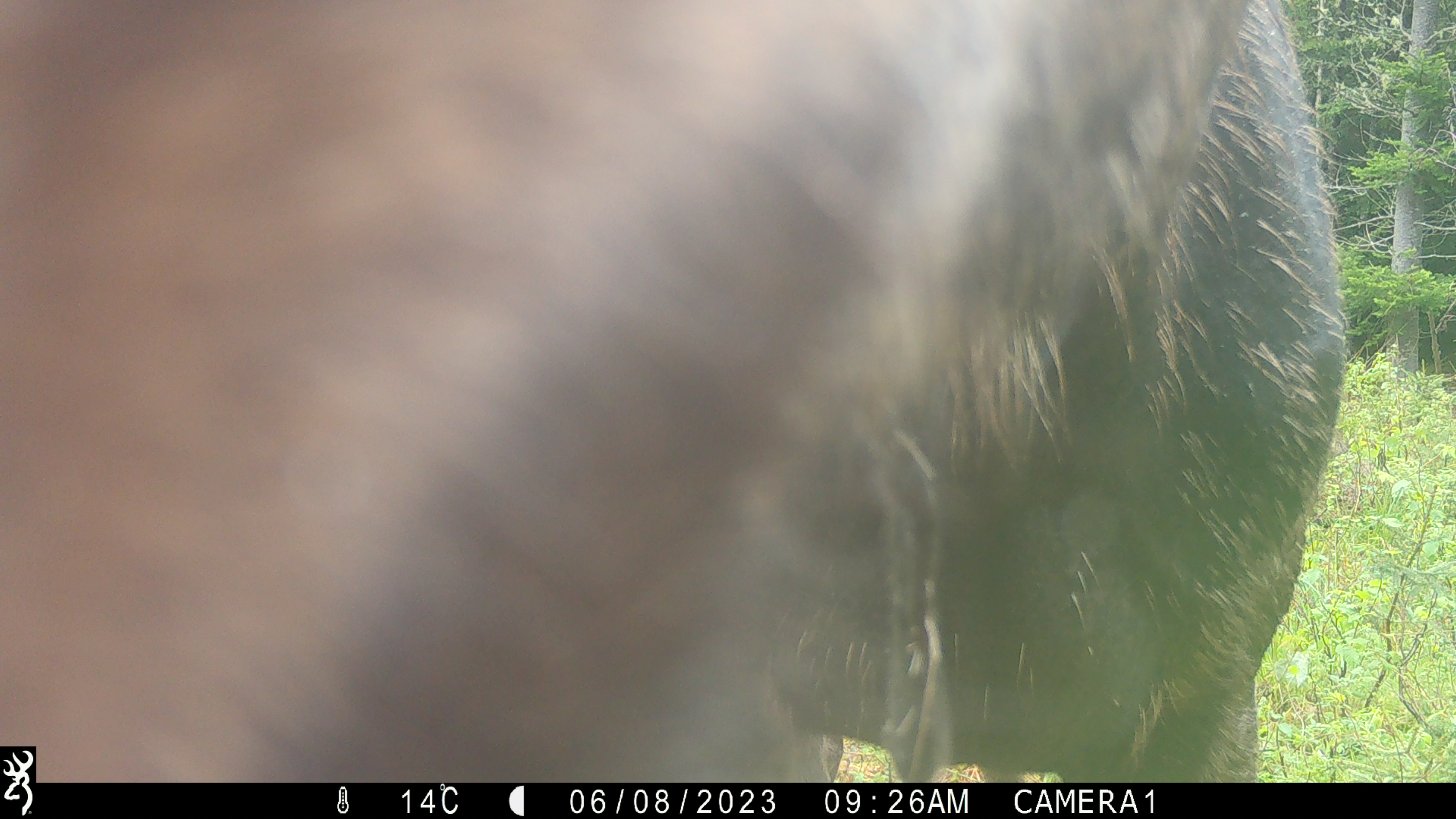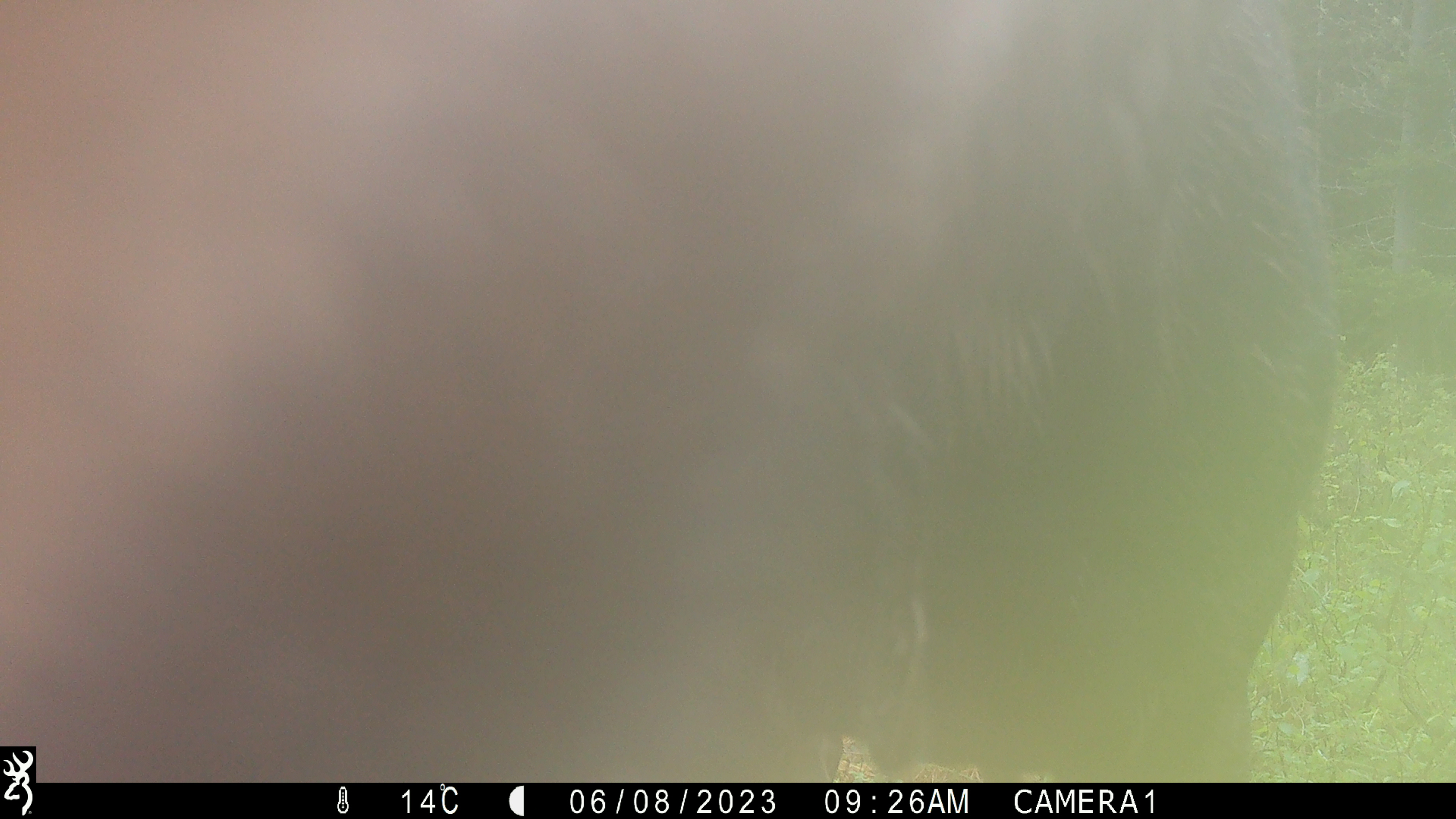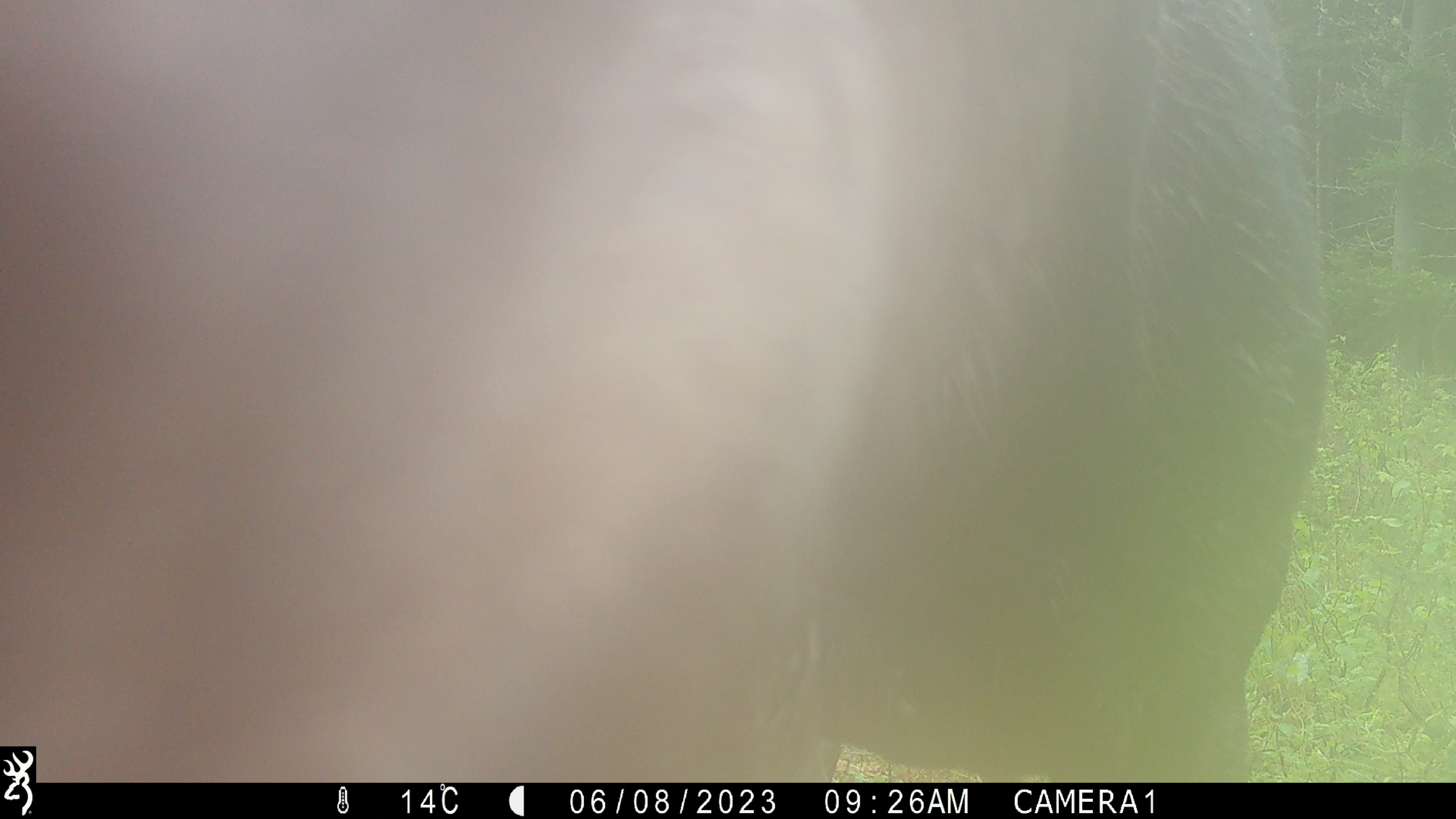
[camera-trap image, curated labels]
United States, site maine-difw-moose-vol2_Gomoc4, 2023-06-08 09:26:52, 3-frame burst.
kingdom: Animalia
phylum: Chordata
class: Mammalia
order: Artiodactyla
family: Cervidae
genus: Alces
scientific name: Alces alces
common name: moose